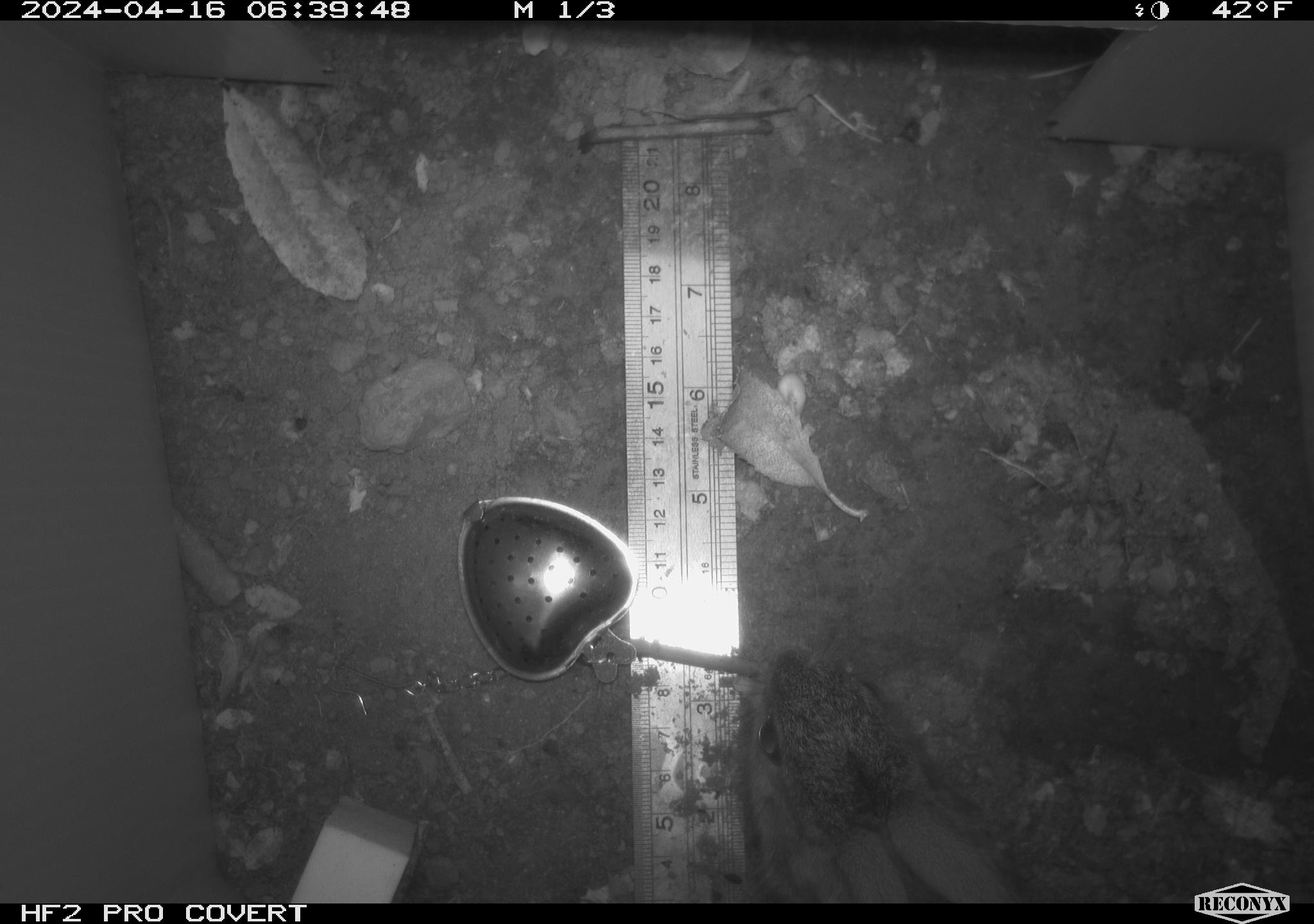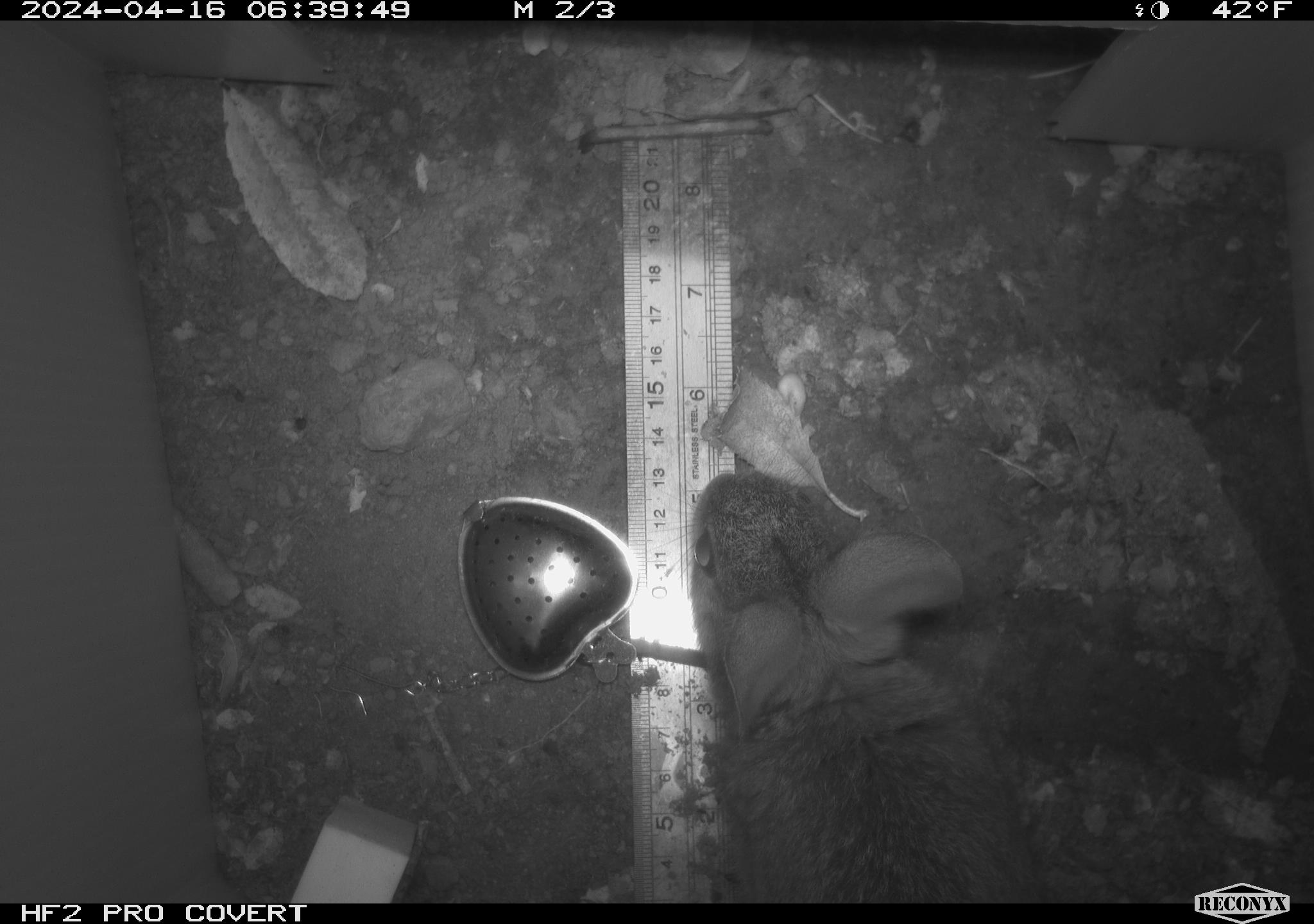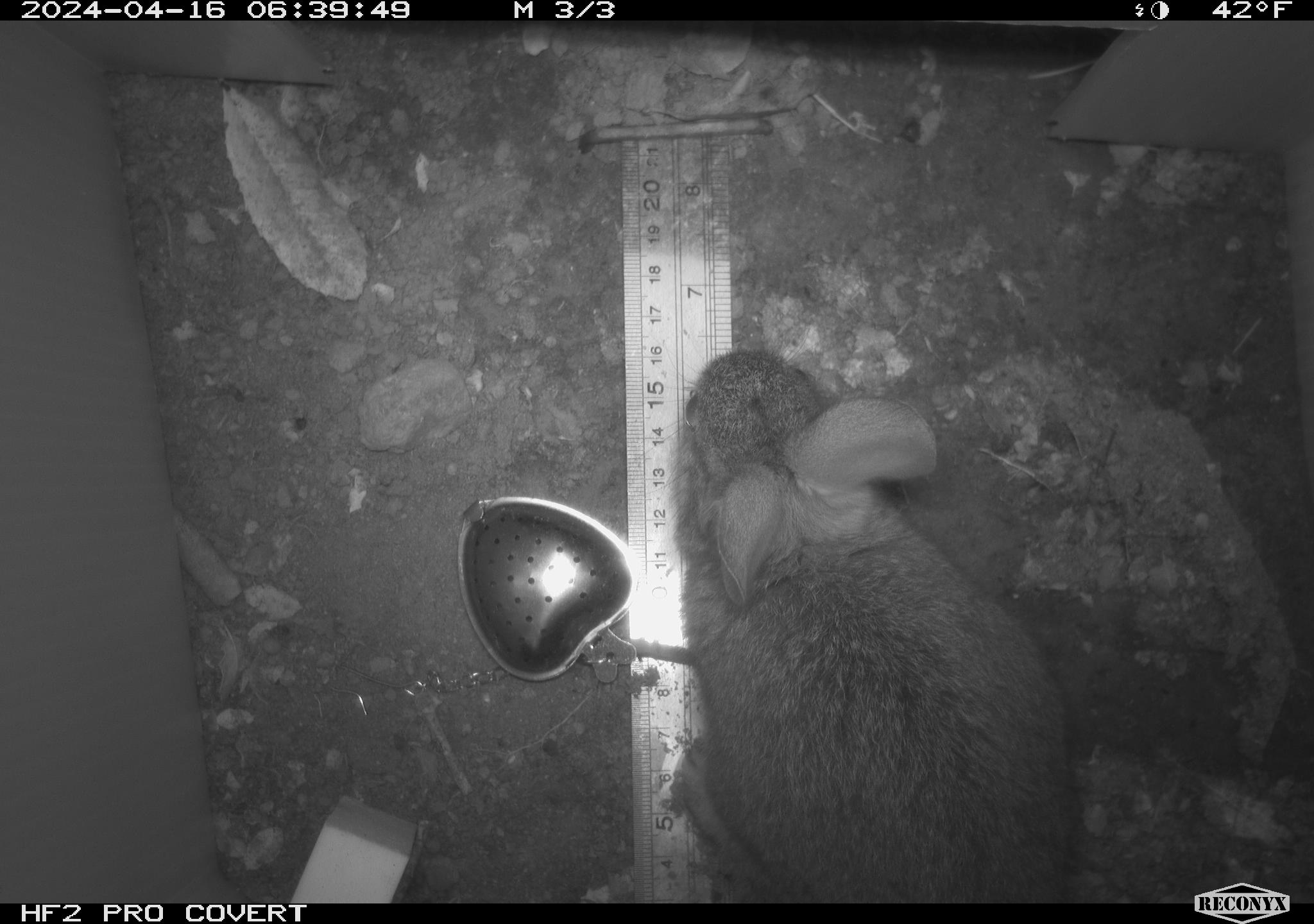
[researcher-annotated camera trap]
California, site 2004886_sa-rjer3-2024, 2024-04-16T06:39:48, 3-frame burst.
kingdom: Animalia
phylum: Chordata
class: Mammalia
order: Lagomorpha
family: Leporidae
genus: Sylvilagus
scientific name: Sylvilagus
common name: cottontail rabbits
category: sylvilagus species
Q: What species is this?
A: Sylvilagus species (cottontail rabbits) (Sylvilagus).